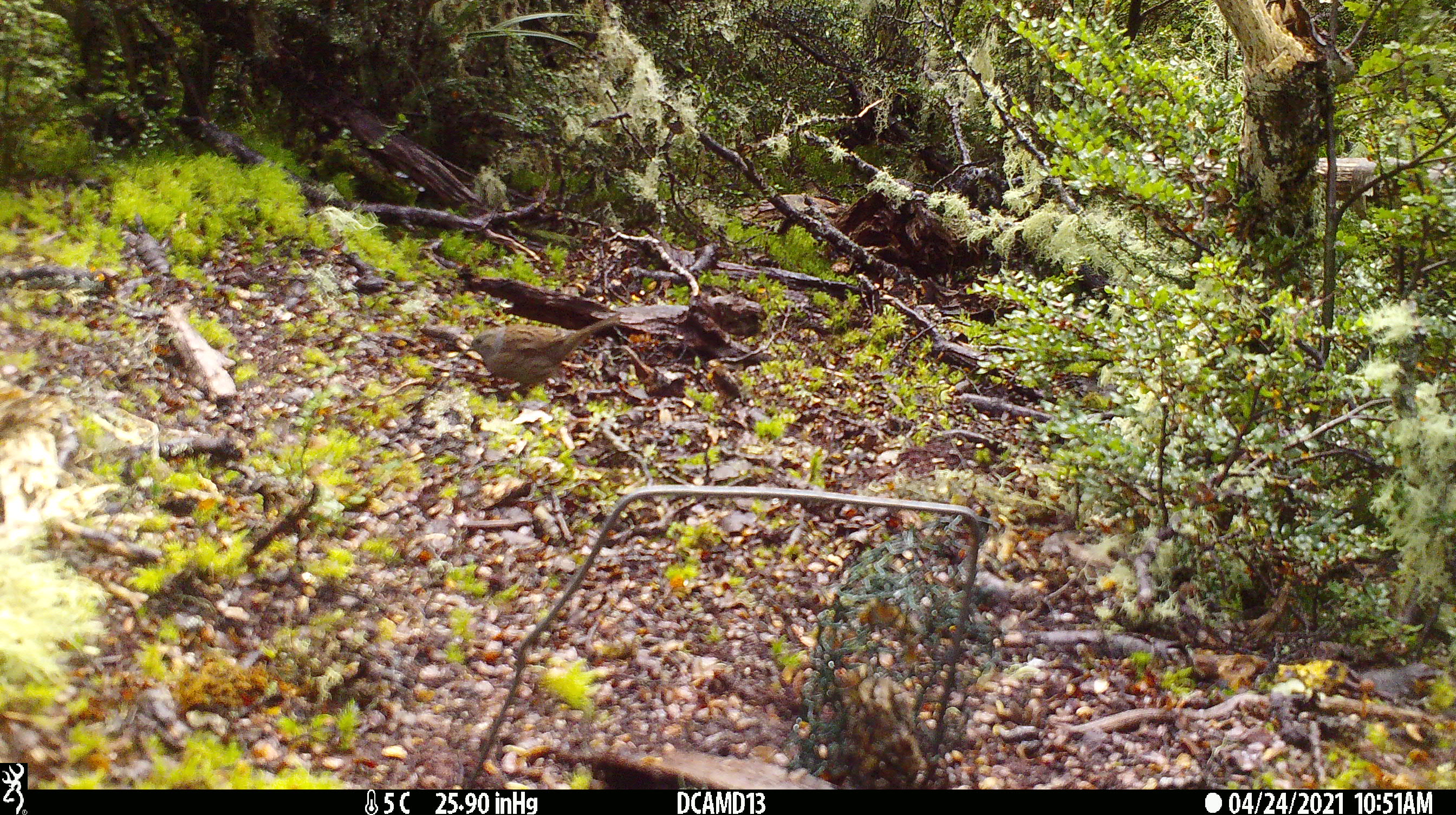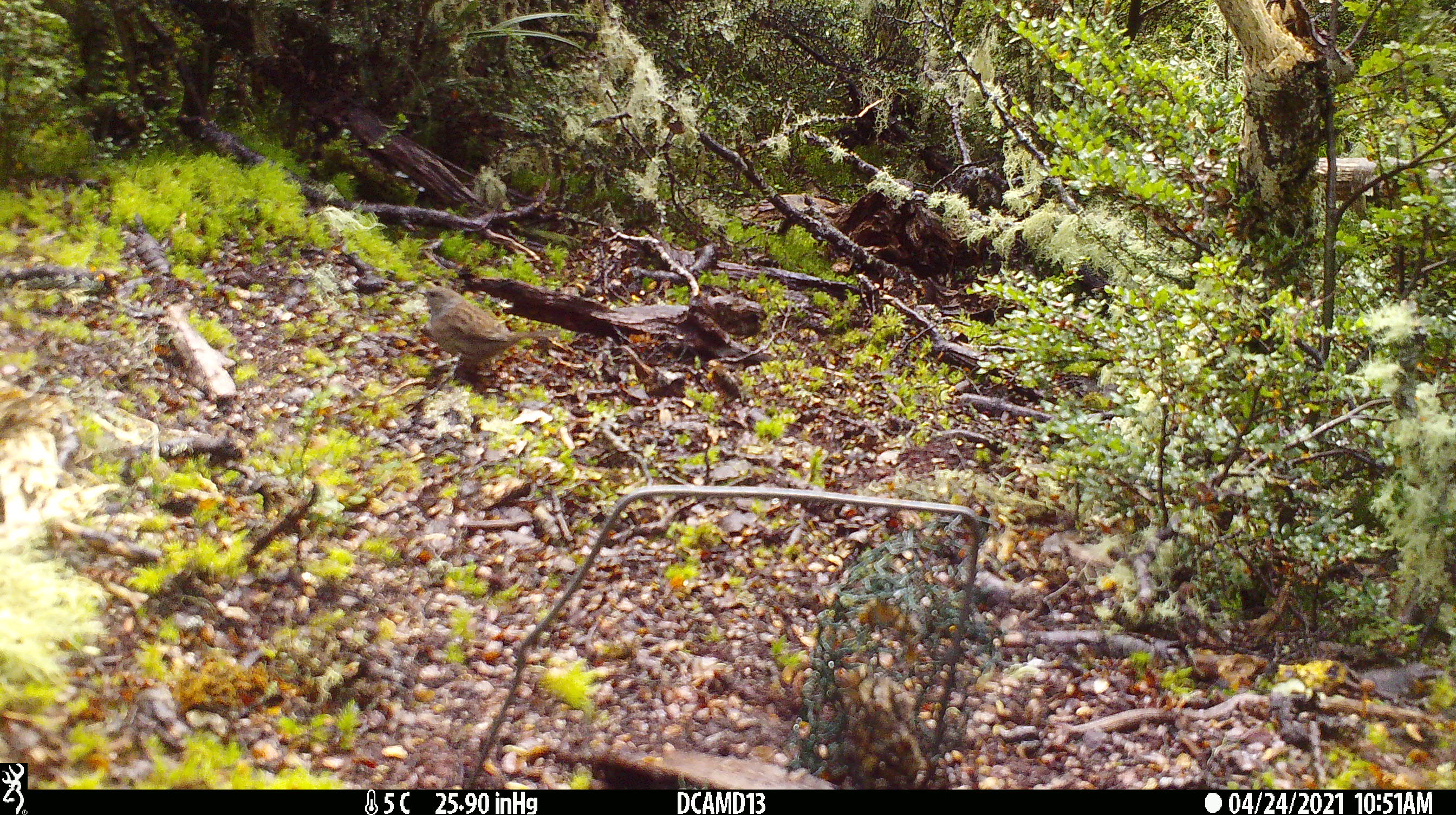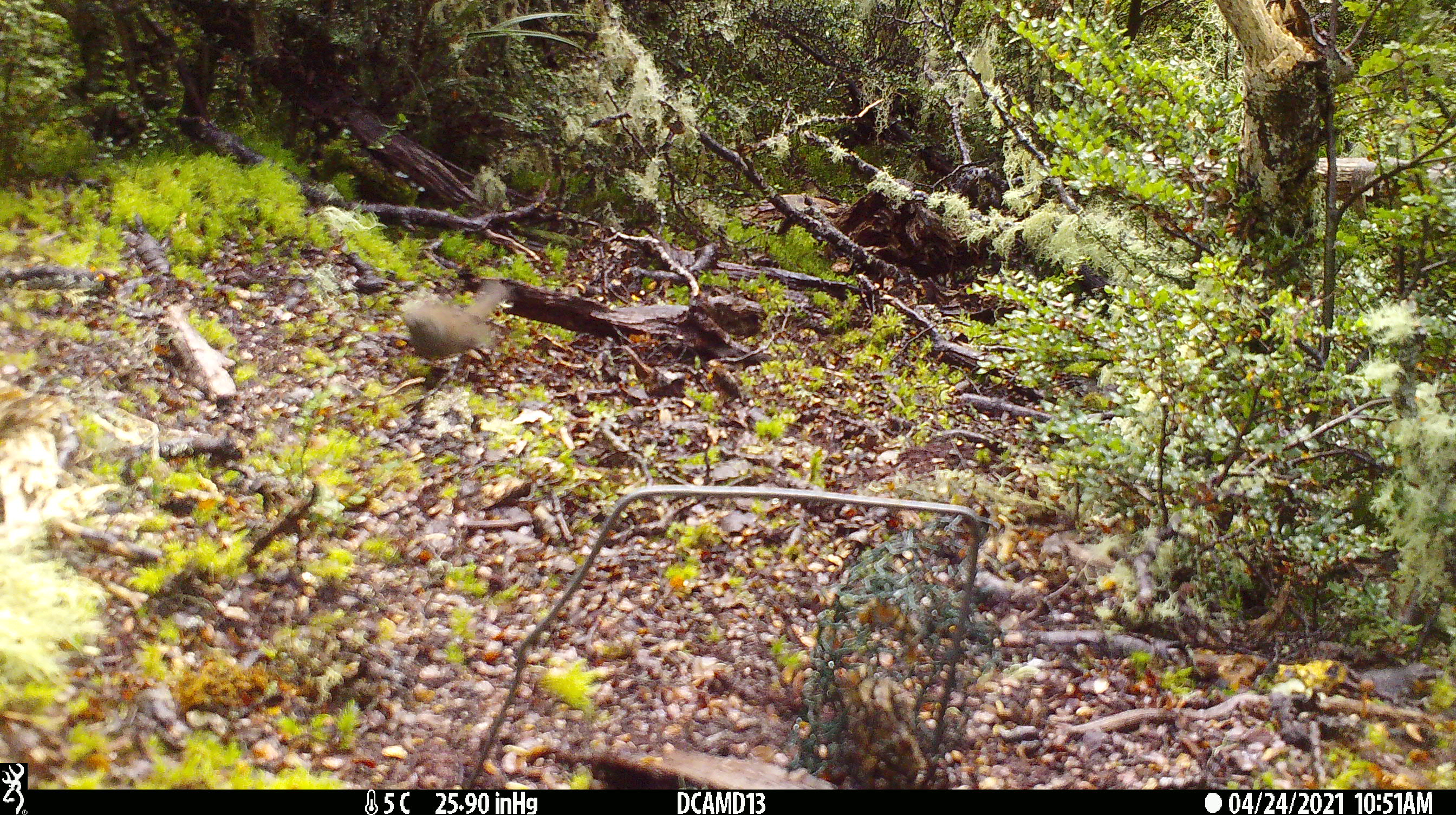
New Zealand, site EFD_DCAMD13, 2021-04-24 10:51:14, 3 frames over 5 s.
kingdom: Animalia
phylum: Chordata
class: Aves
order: Passeriformes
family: Prunellidae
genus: Prunella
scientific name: Prunella modularis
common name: dunnock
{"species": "dunnock (Prunella modularis)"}